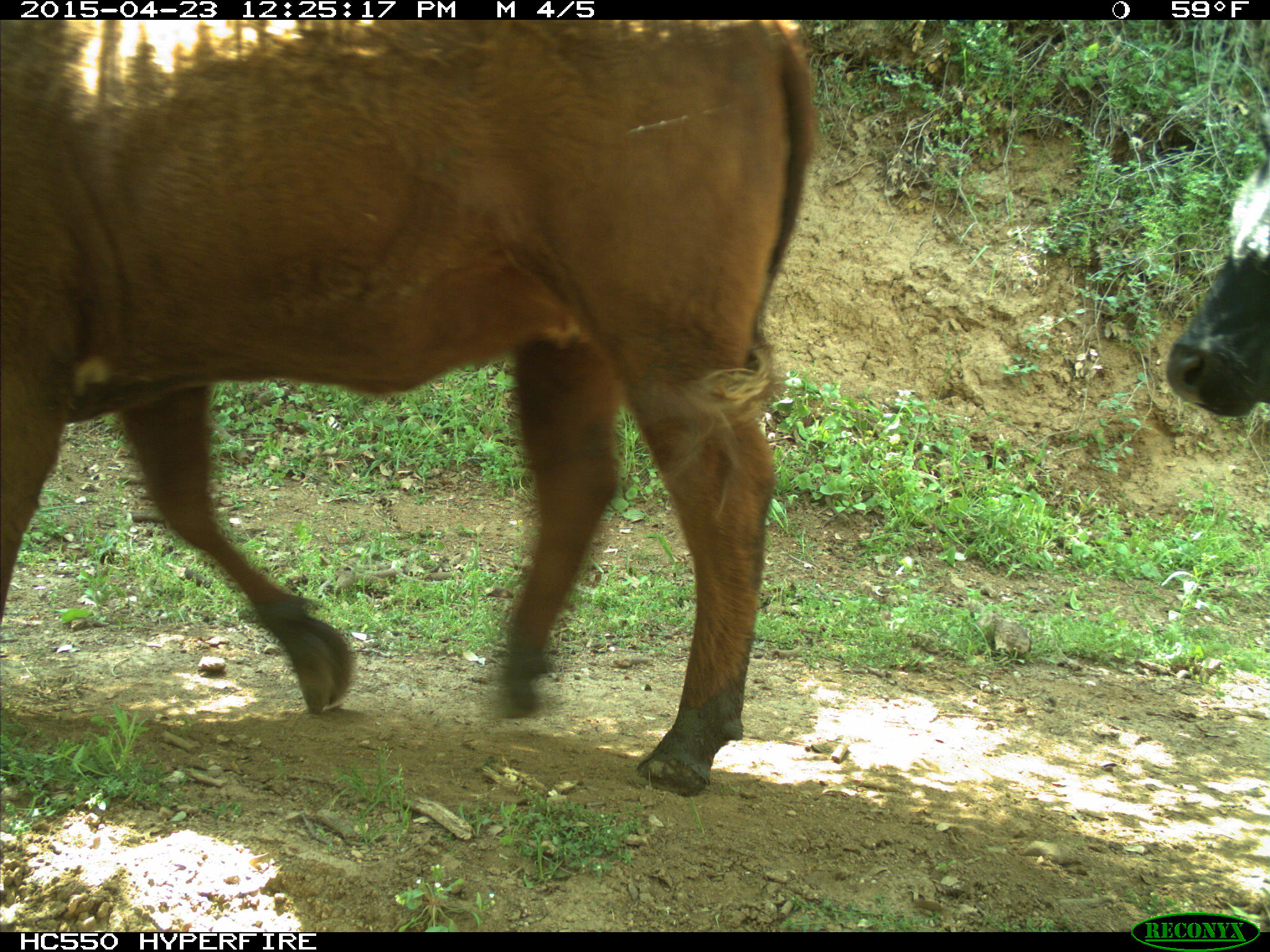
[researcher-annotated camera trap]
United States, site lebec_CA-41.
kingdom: Animalia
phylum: Chordata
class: Mammalia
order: Artiodactyla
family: Bovidae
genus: Bos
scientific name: Bos taurus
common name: domestic cow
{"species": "Bos taurus (domestic cow)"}